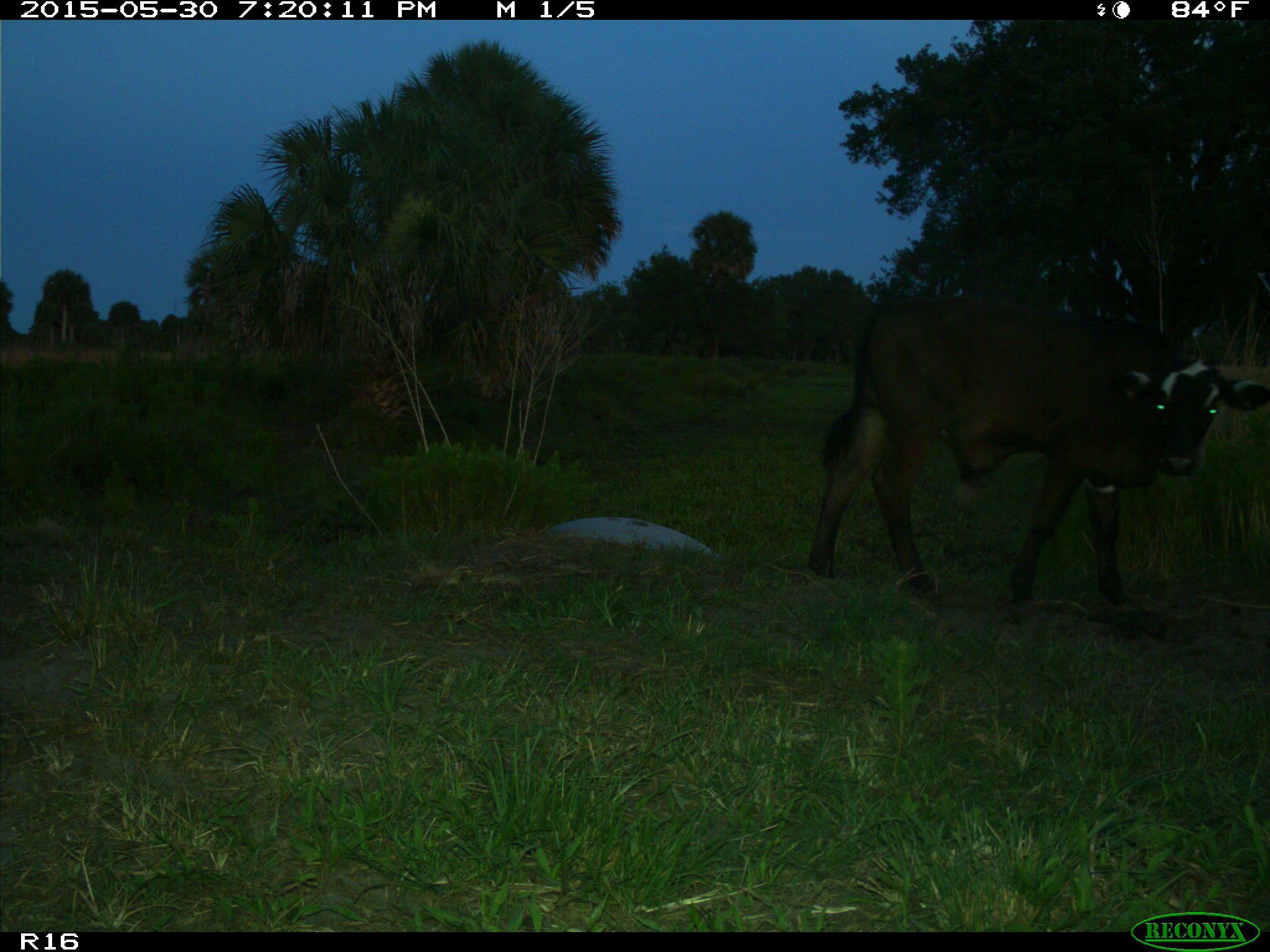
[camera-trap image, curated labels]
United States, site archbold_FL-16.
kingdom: Animalia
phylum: Chordata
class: Mammalia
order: Artiodactyla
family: Bovidae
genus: Bos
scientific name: Bos taurus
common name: domestic cow